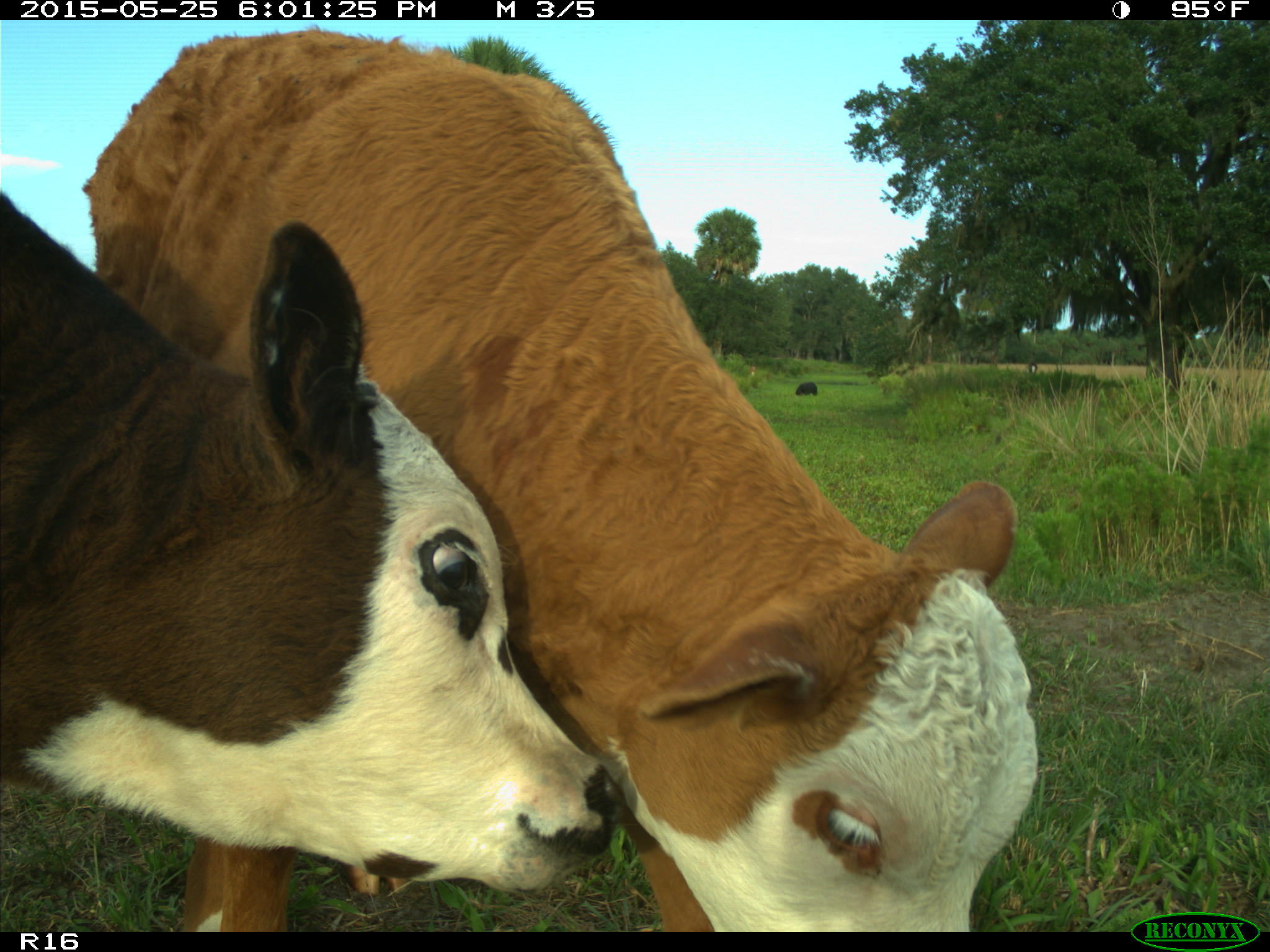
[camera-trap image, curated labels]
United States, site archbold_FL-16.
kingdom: Animalia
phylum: Chordata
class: Mammalia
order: Artiodactyla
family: Bovidae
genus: Bos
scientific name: Bos taurus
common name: domestic cow